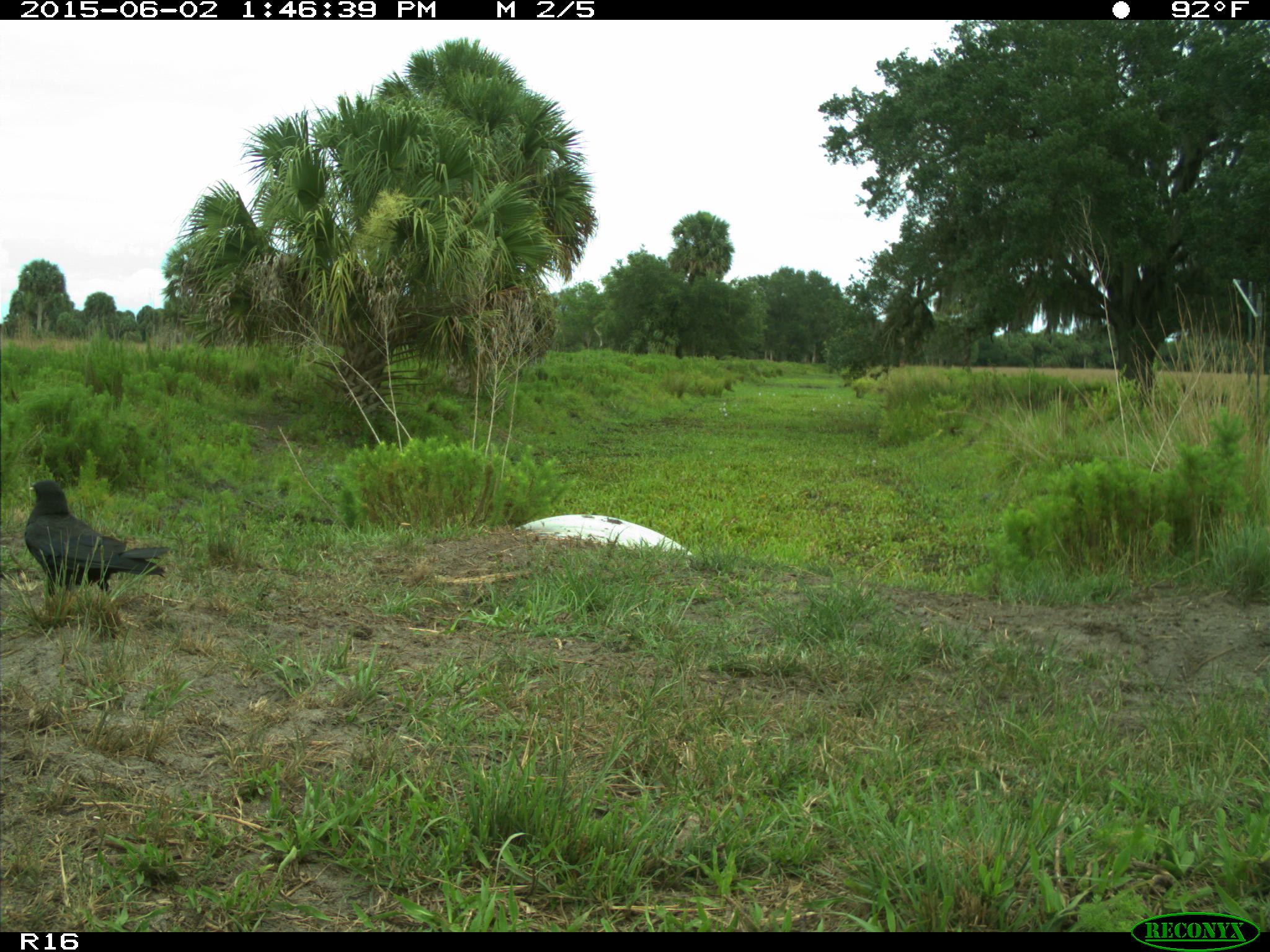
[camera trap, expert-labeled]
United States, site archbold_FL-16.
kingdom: Animalia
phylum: Chordata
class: Aves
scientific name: Aves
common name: birds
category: unidentified bird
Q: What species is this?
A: Unidentified bird (birds) (Aves).